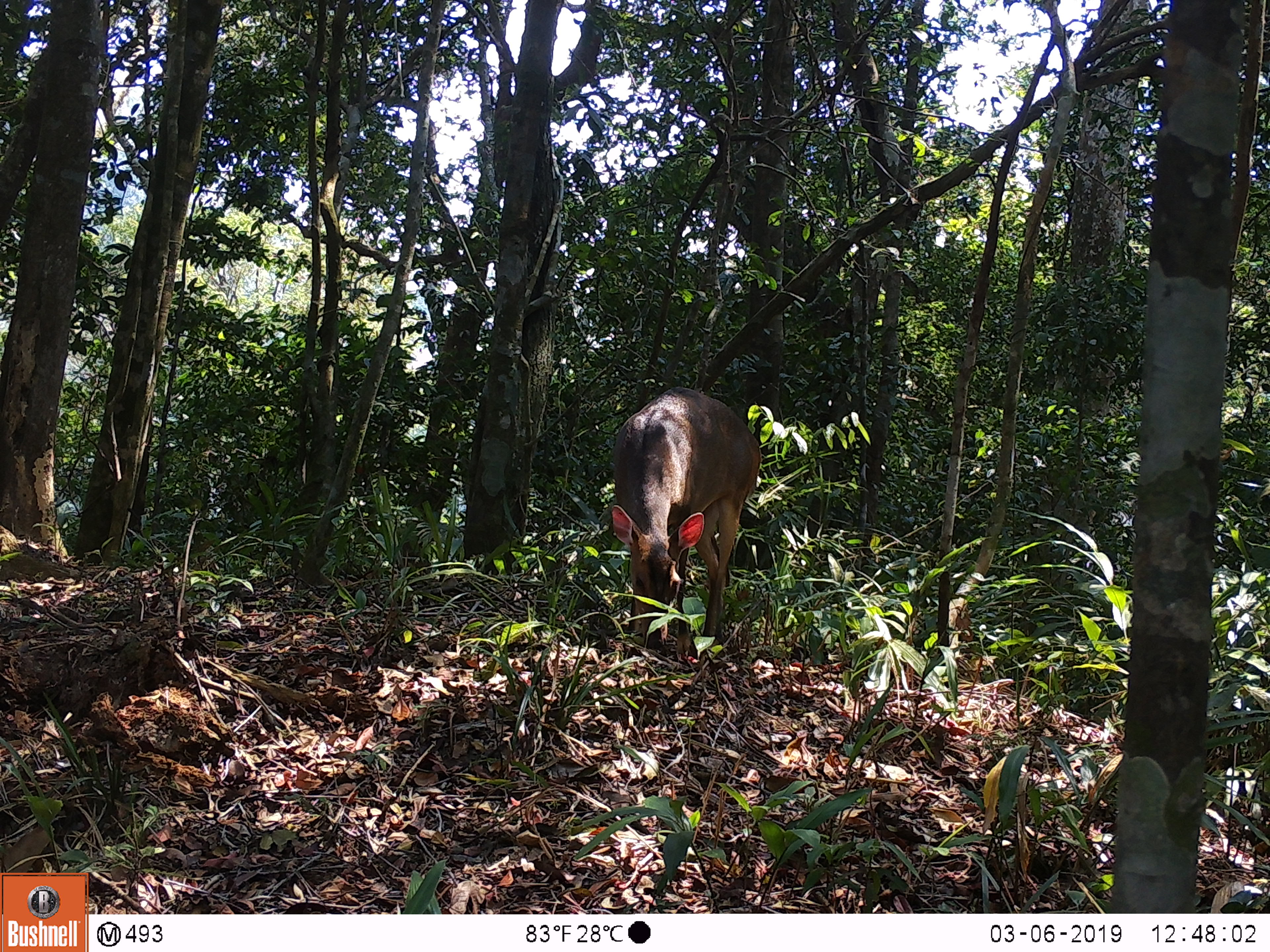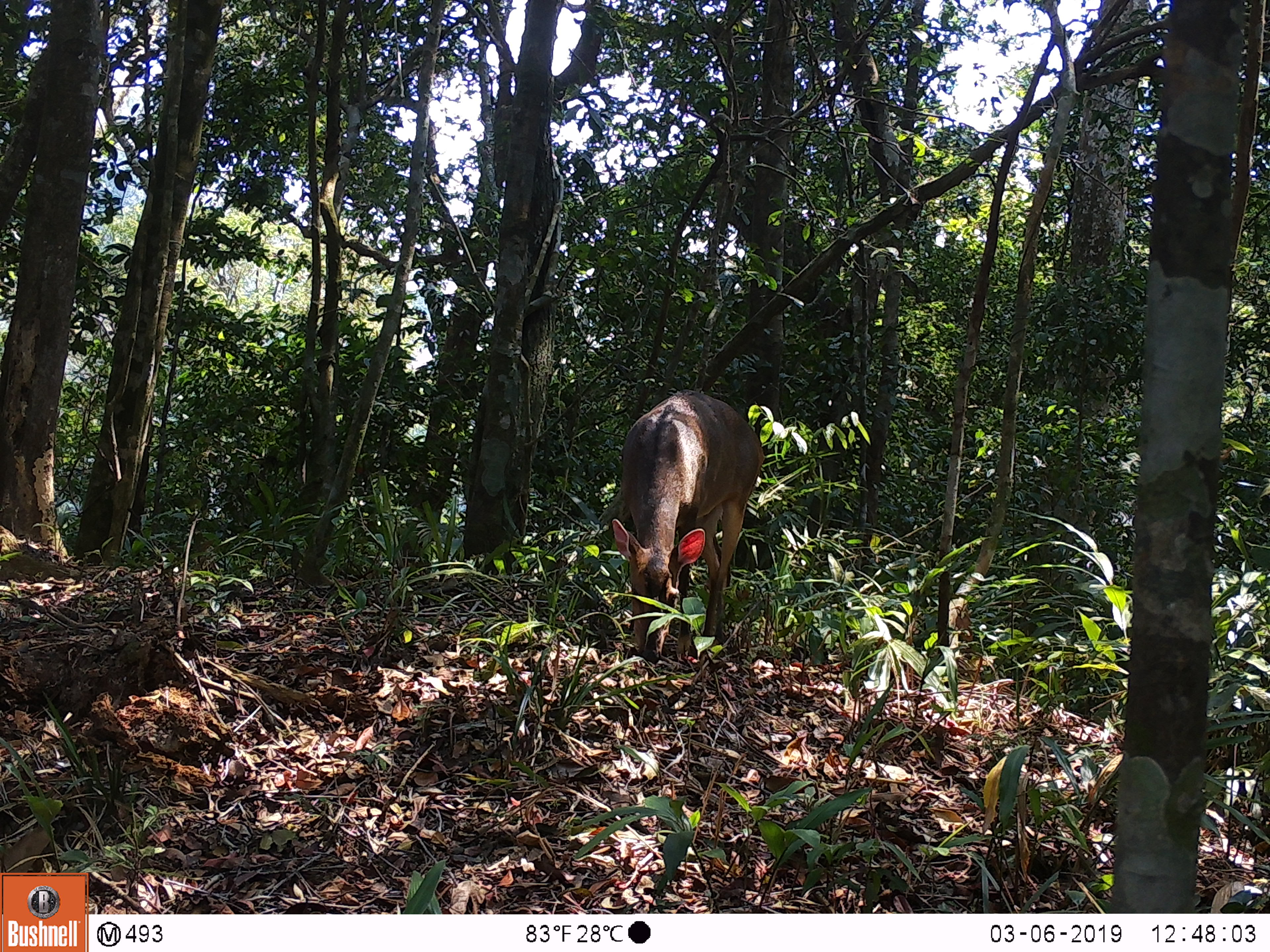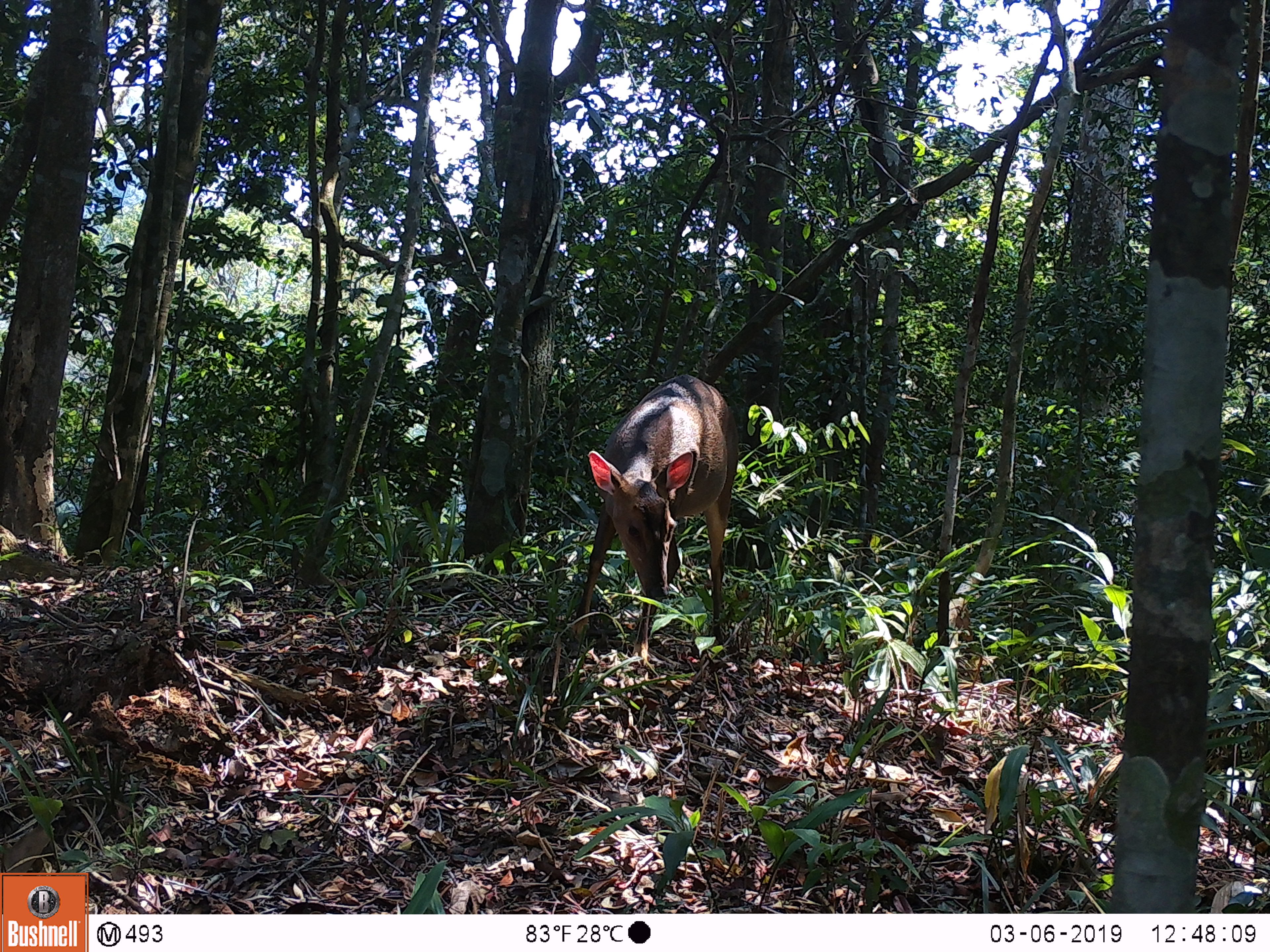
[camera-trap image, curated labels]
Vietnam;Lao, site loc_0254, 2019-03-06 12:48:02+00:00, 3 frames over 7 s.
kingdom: Animalia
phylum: Chordata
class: Mammalia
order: Artiodactyla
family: Cervidae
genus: Muntiacus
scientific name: Muntiacus vuquangensis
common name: large-antlered muntjac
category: large antlered muntjac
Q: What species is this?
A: Large antlered muntjac (large-antlered muntjac) (Muntiacus vuquangensis).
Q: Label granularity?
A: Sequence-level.